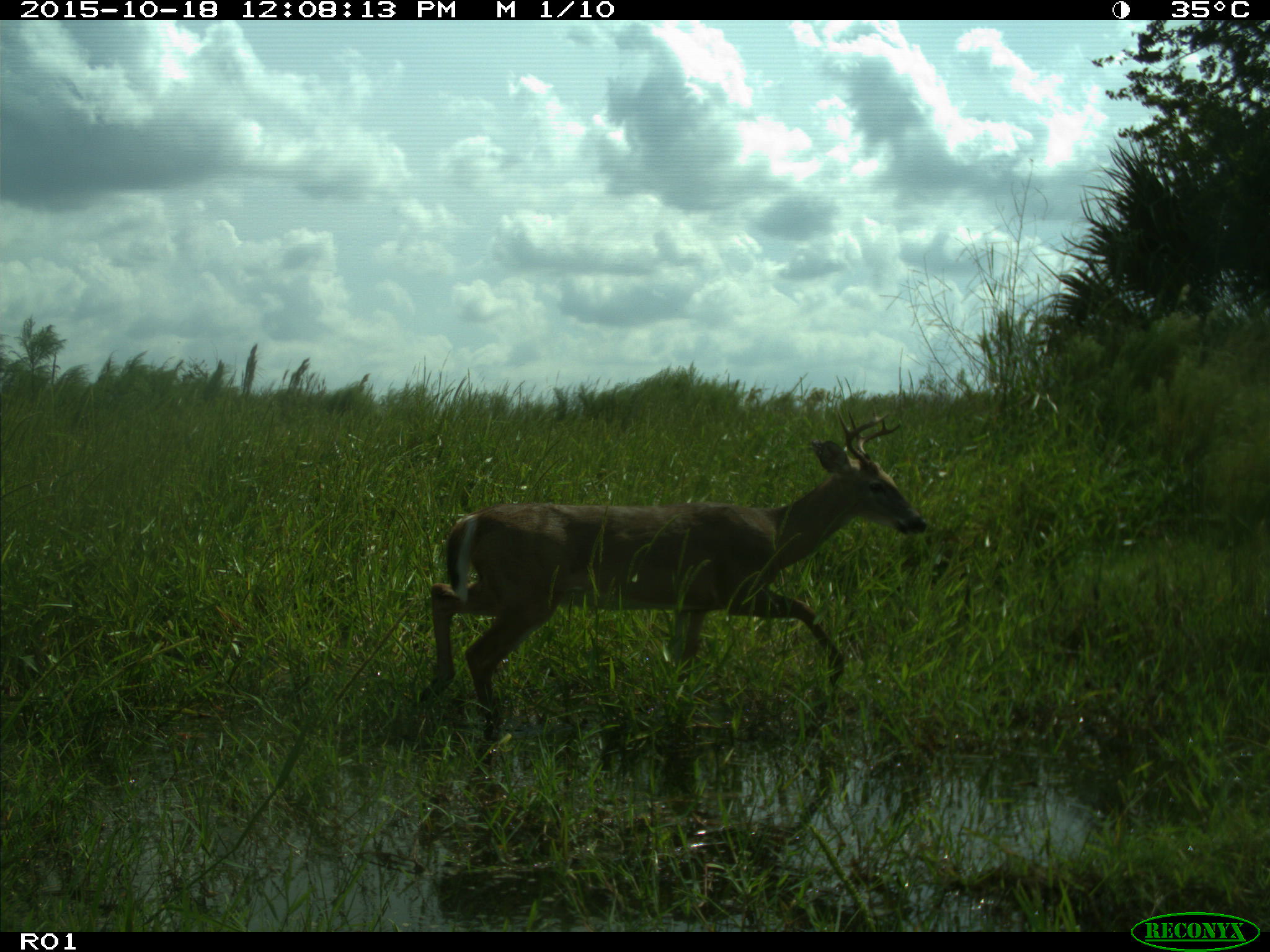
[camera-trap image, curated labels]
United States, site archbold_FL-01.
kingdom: Animalia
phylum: Chordata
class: Mammalia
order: Artiodactyla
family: Cervidae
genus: Odocoileus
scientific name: Odocoileus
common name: deer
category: unidentified deer